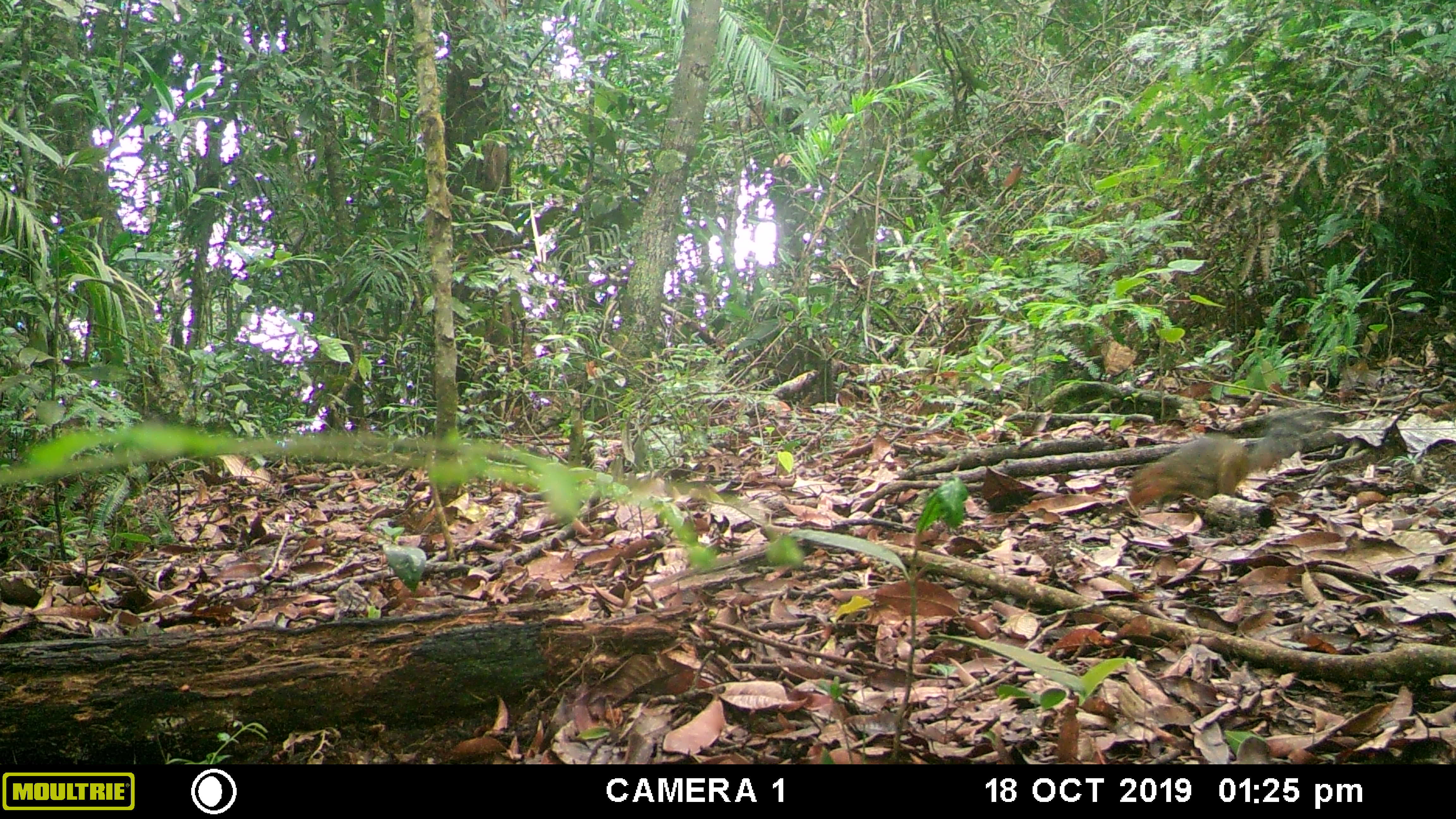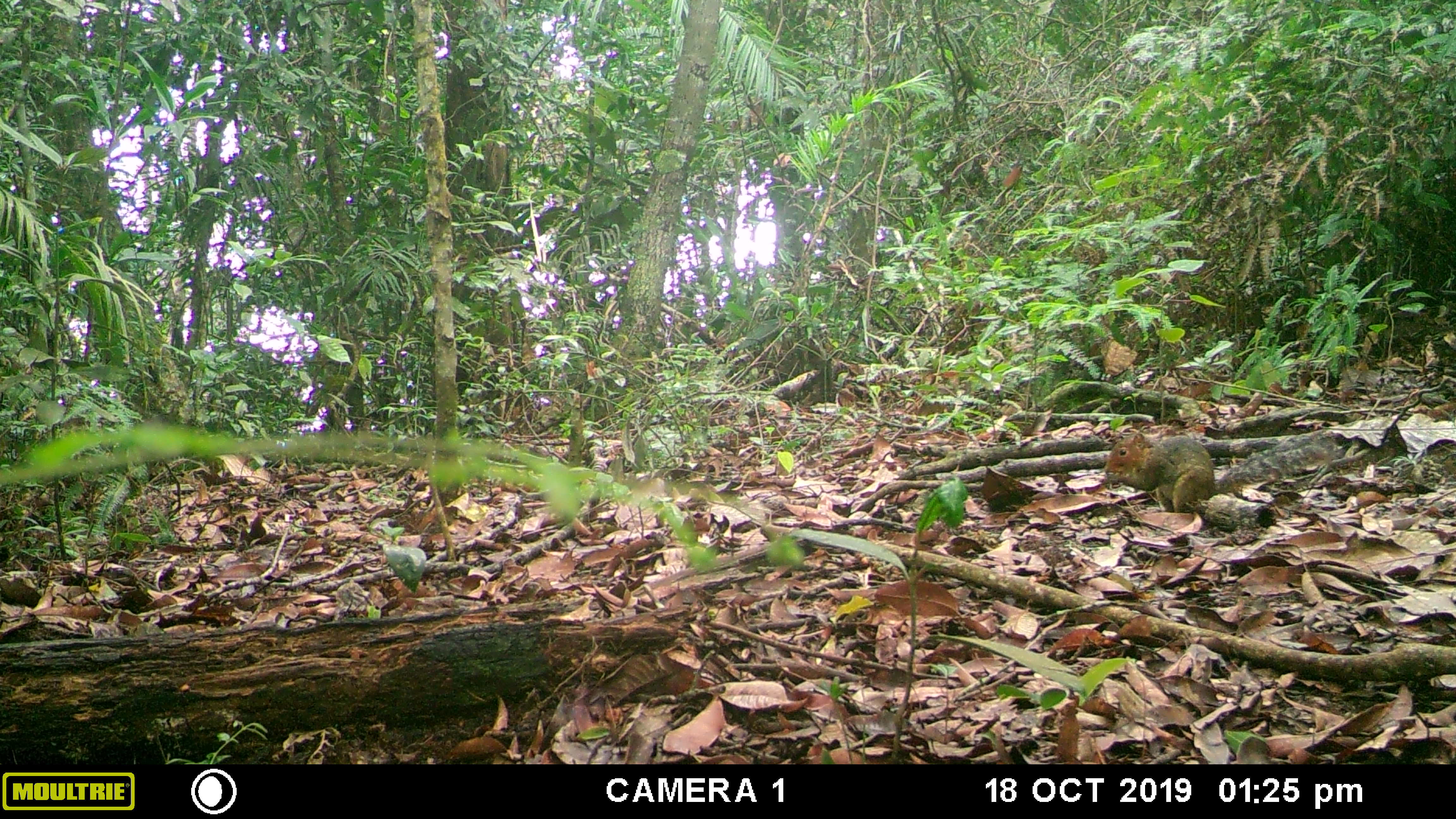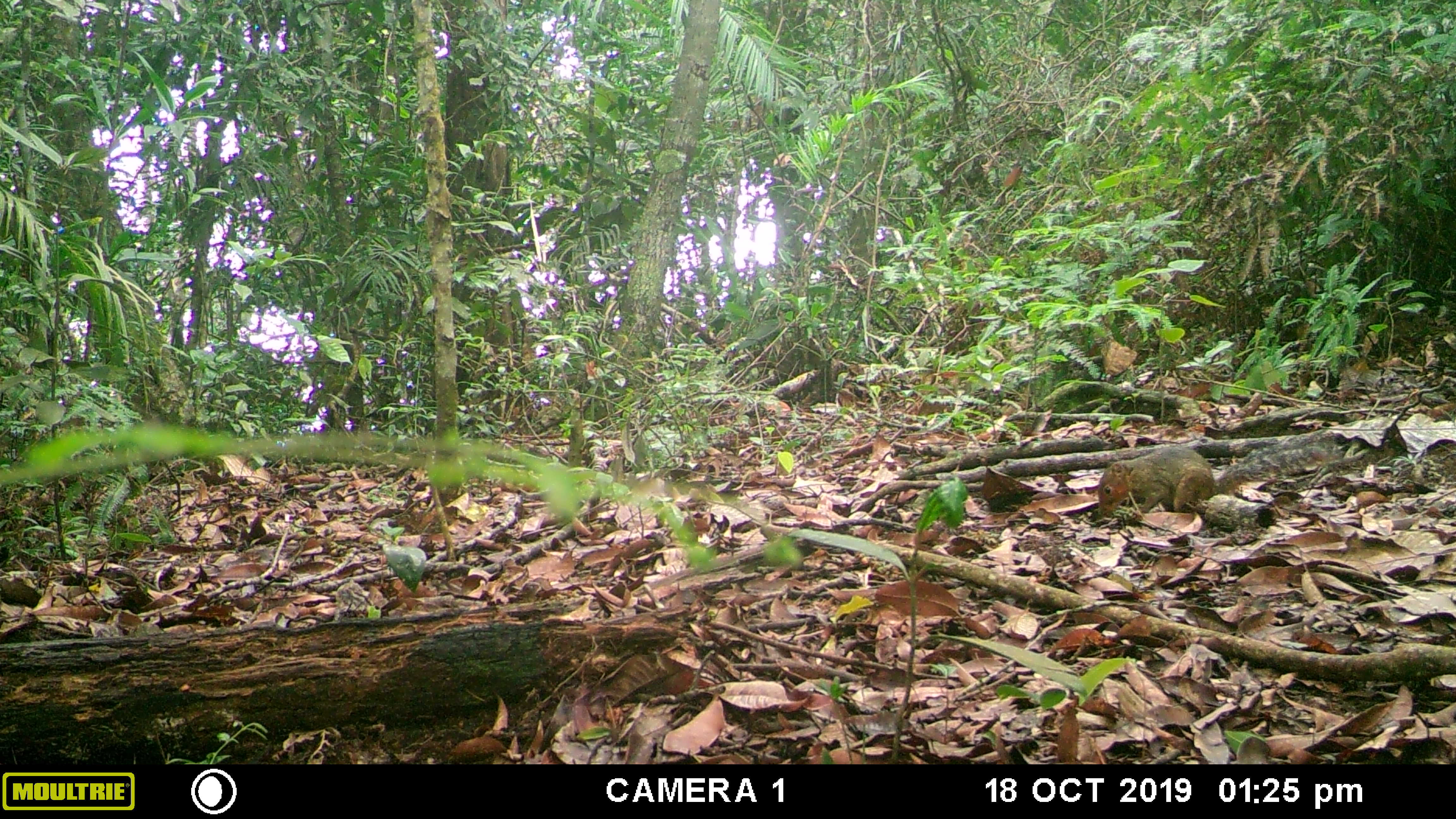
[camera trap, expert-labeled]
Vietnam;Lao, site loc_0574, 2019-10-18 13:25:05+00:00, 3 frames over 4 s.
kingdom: Animalia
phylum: Chordata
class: Mammalia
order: Rodentia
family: Sciuridae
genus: Dremomys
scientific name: Dremomys rufigenis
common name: red-cheeked squirrel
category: red cheeked squirrel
Red cheeked squirrel (red-cheeked squirrel) (Dremomys rufigenis). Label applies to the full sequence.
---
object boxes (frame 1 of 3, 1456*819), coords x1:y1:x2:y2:
red cheeked squirrel: 1123:412:1306:512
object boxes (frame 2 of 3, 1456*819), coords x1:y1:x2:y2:
red cheeked squirrel: 1103:428:1338:513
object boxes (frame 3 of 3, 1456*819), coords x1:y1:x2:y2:
red cheeked squirrel: 1096:436:1347:516